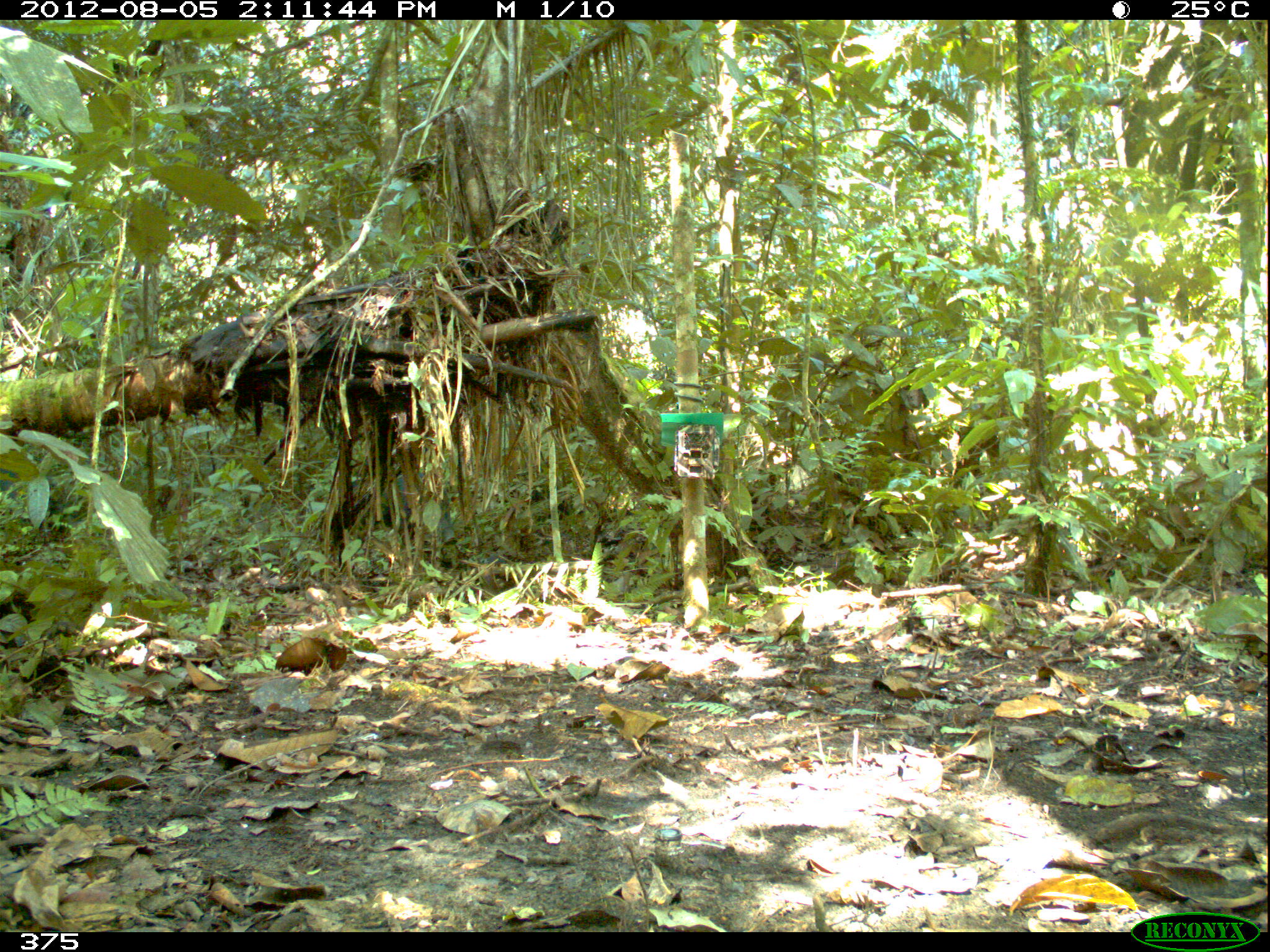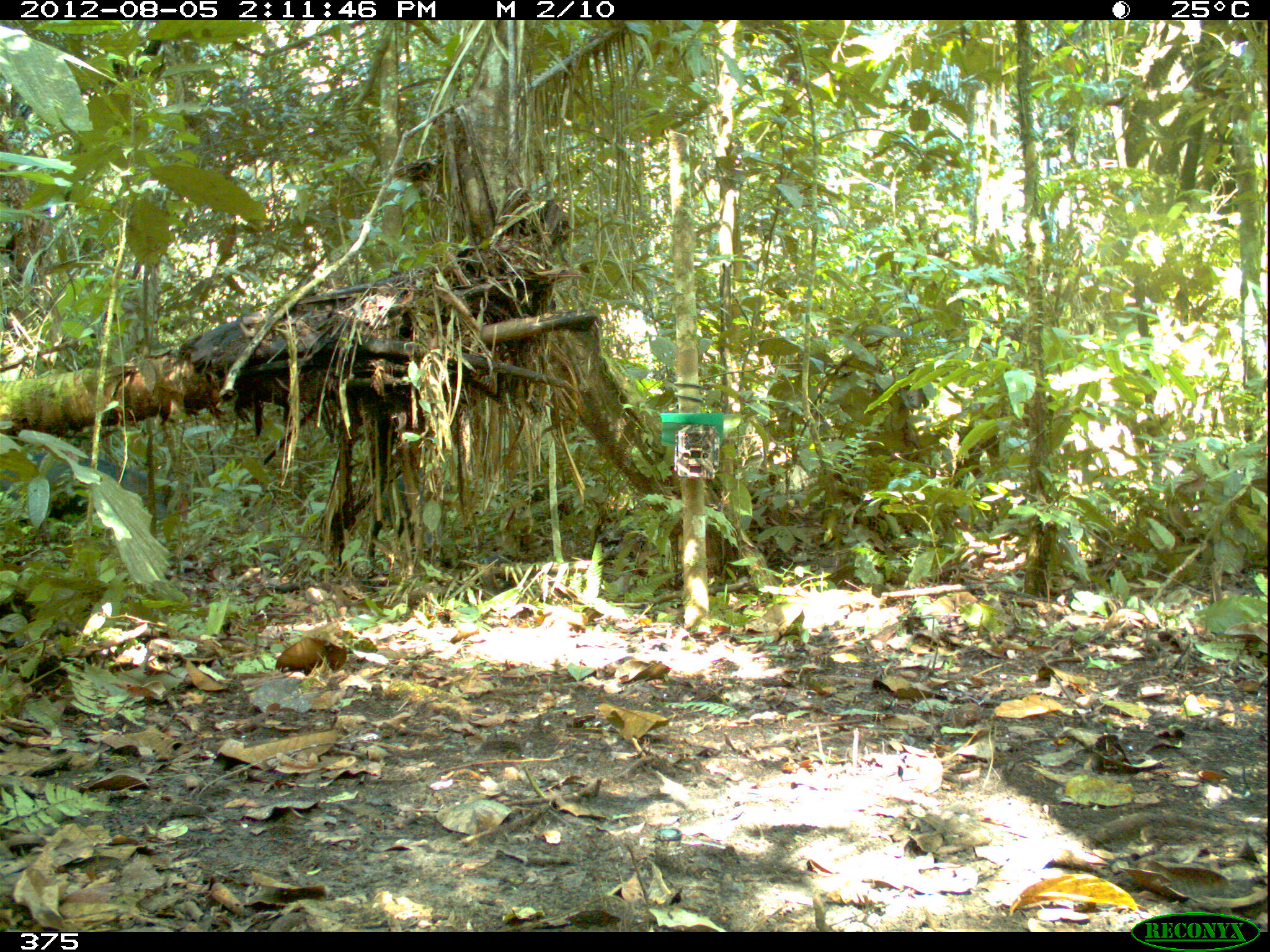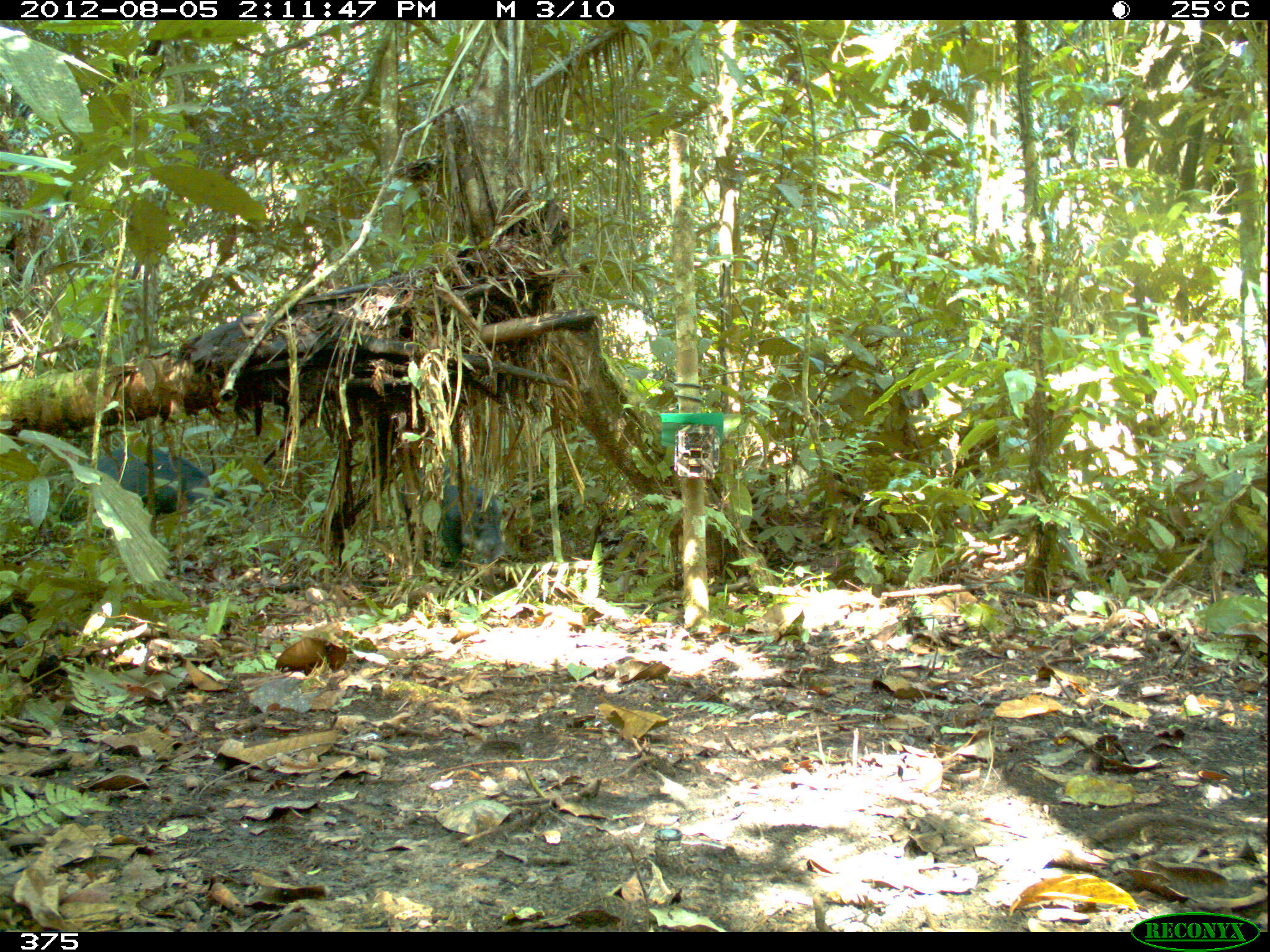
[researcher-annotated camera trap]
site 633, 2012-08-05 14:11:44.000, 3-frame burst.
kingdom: Animalia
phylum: Chordata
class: Mammalia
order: Artiodactyla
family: Tayassuidae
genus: Tayassu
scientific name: Tayassu pecari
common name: white-lipped peccary